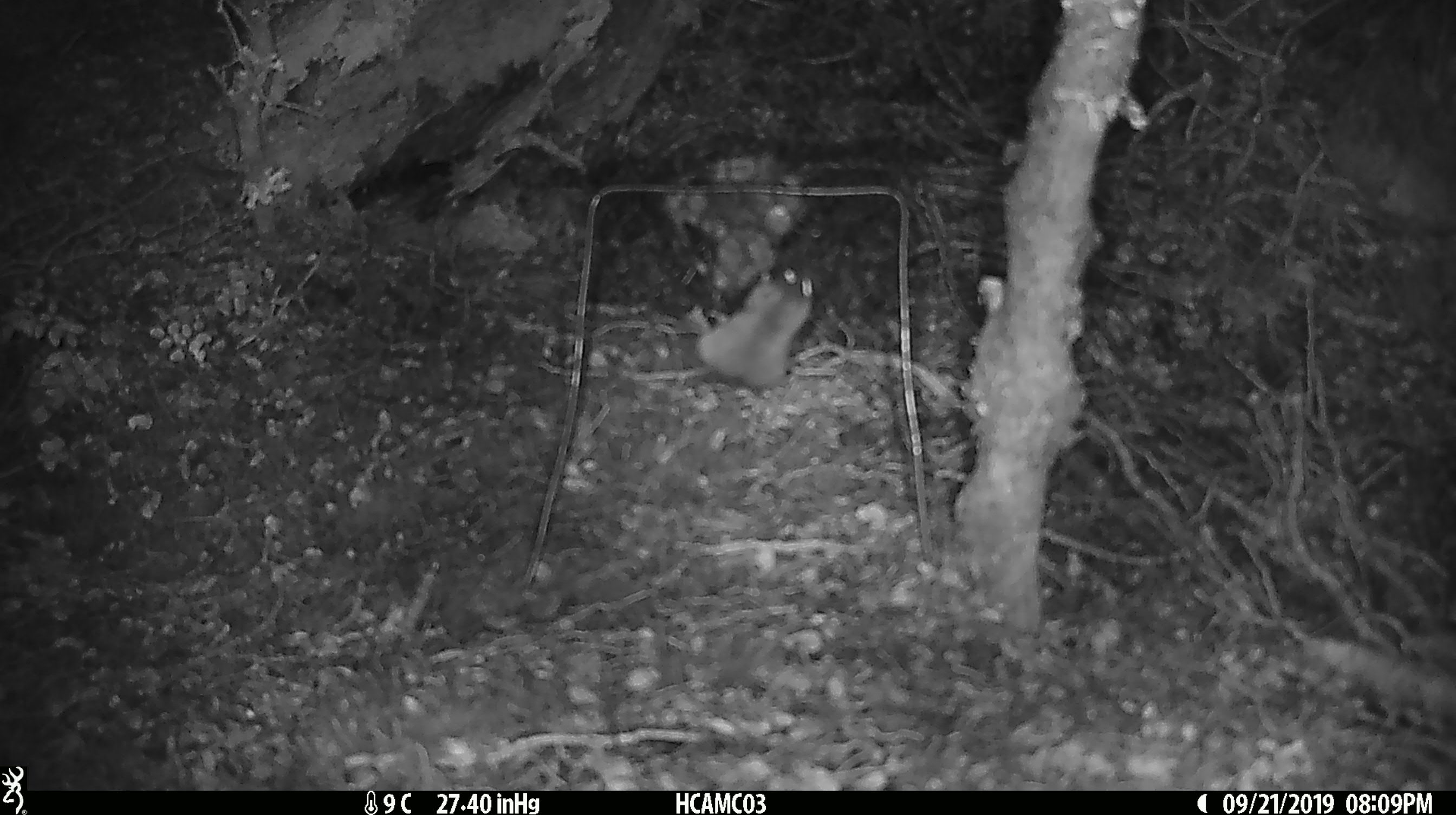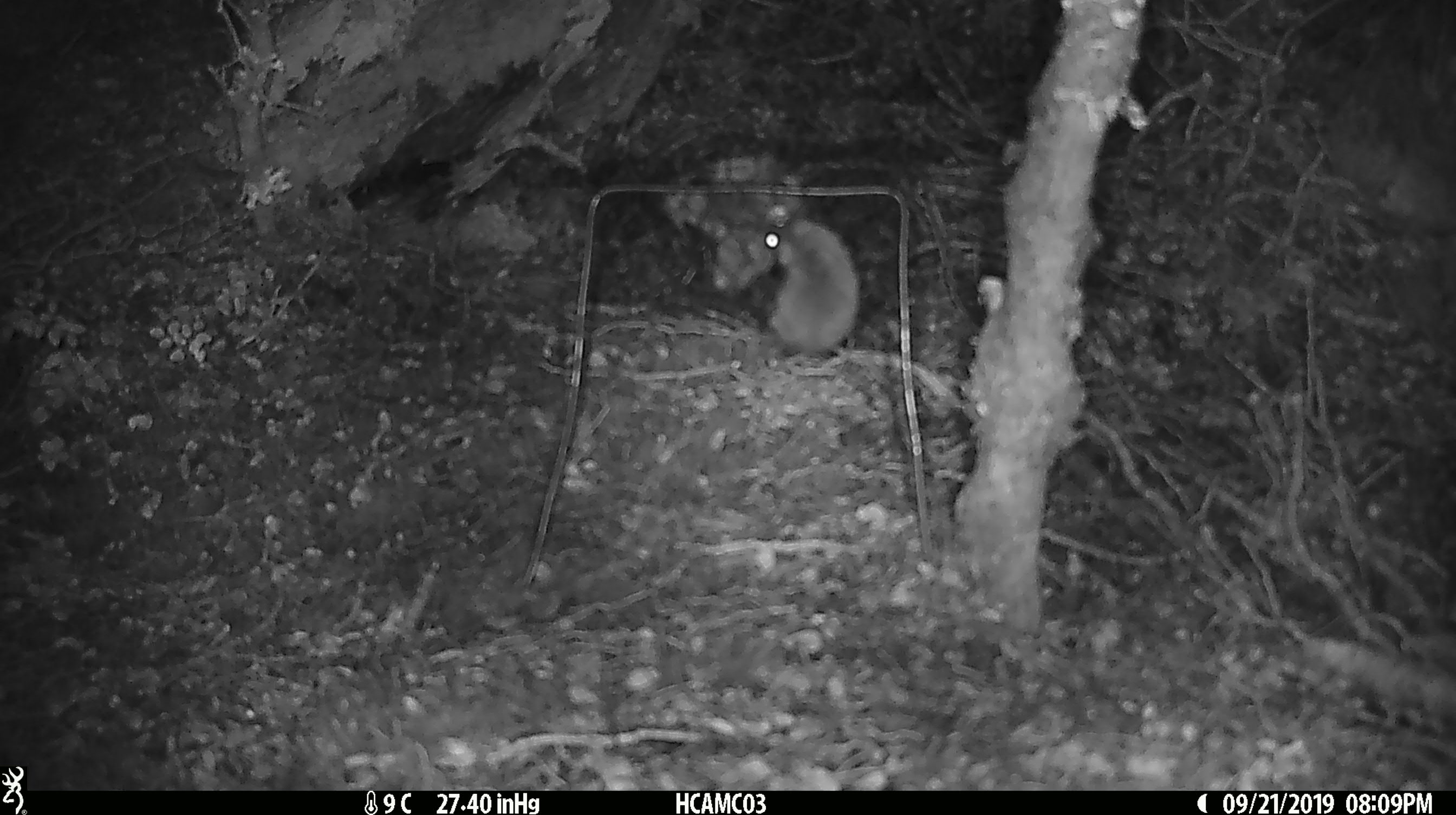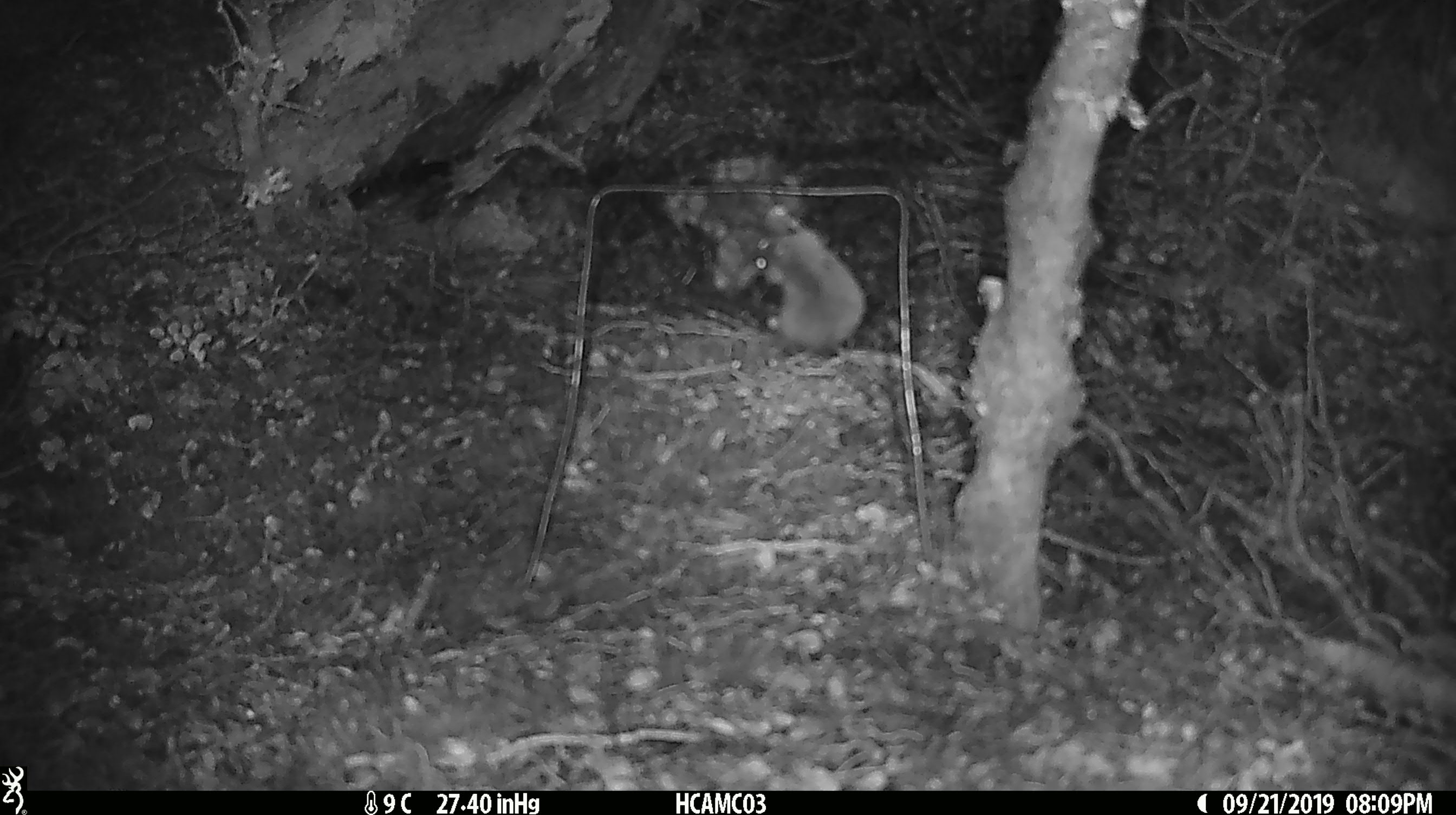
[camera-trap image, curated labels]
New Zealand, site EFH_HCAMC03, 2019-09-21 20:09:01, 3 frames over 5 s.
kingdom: Animalia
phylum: Chordata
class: Mammalia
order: Rodentia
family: Muridae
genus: Mus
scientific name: Mus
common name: mouse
Mouse (Mus).